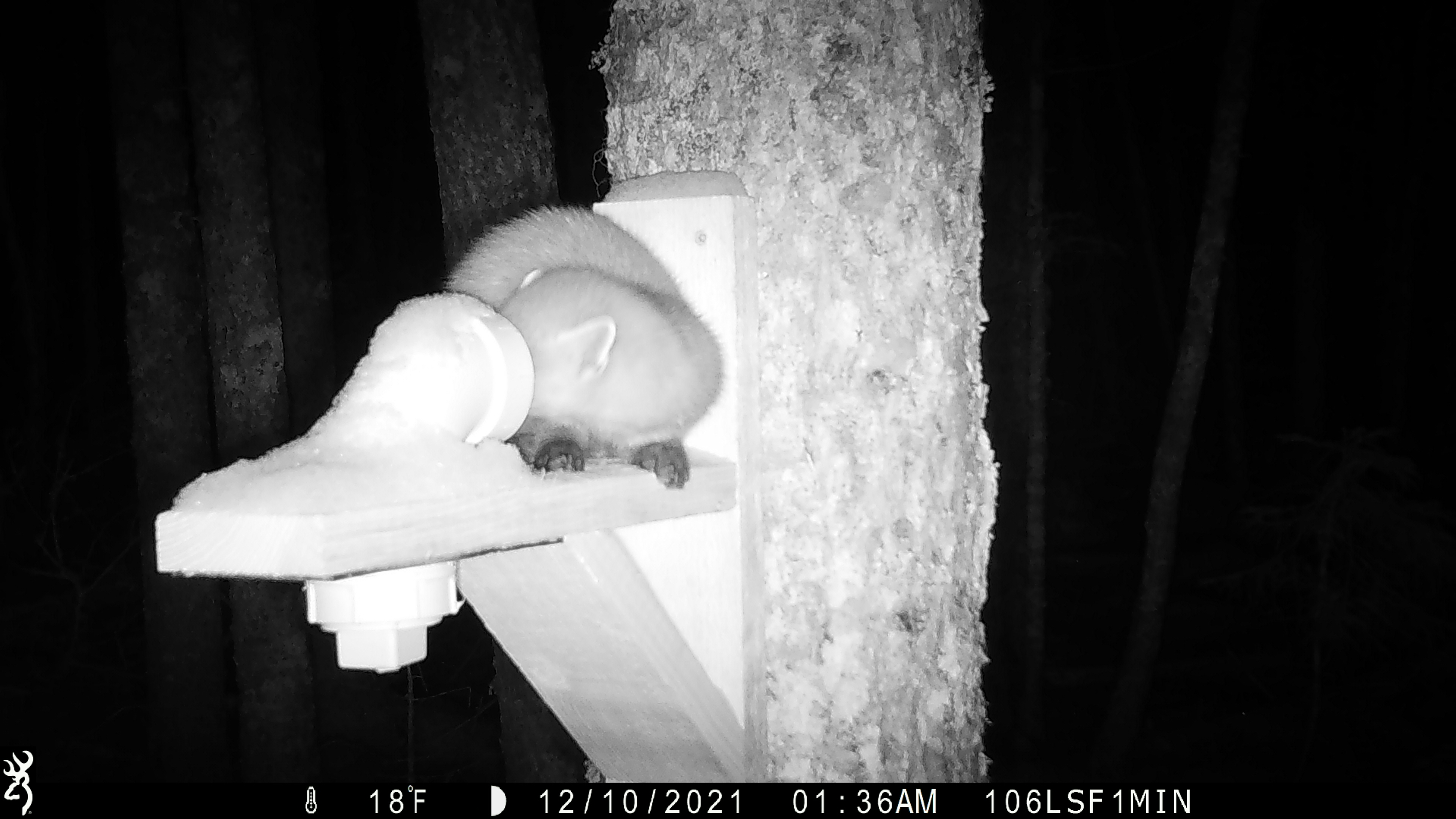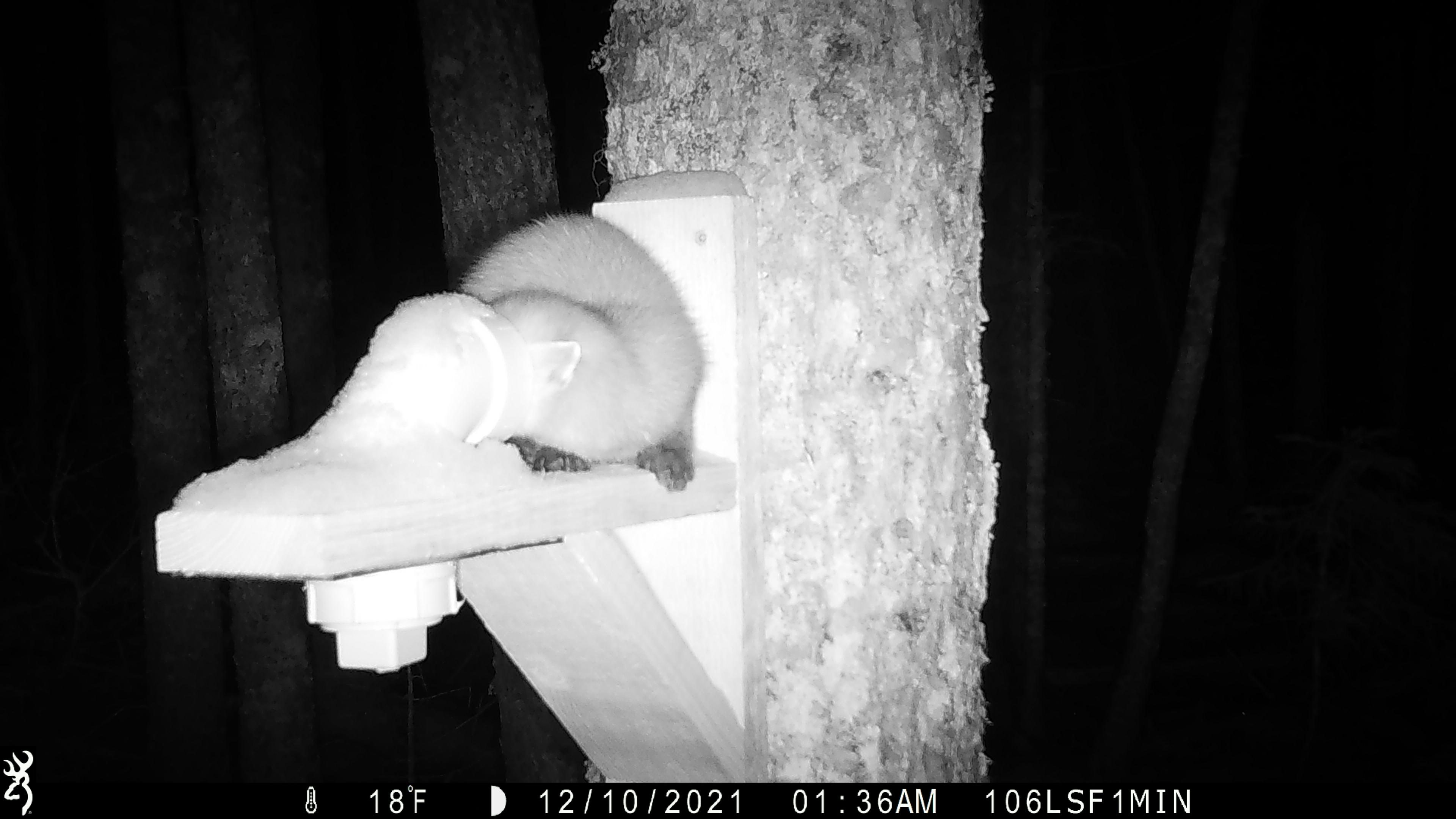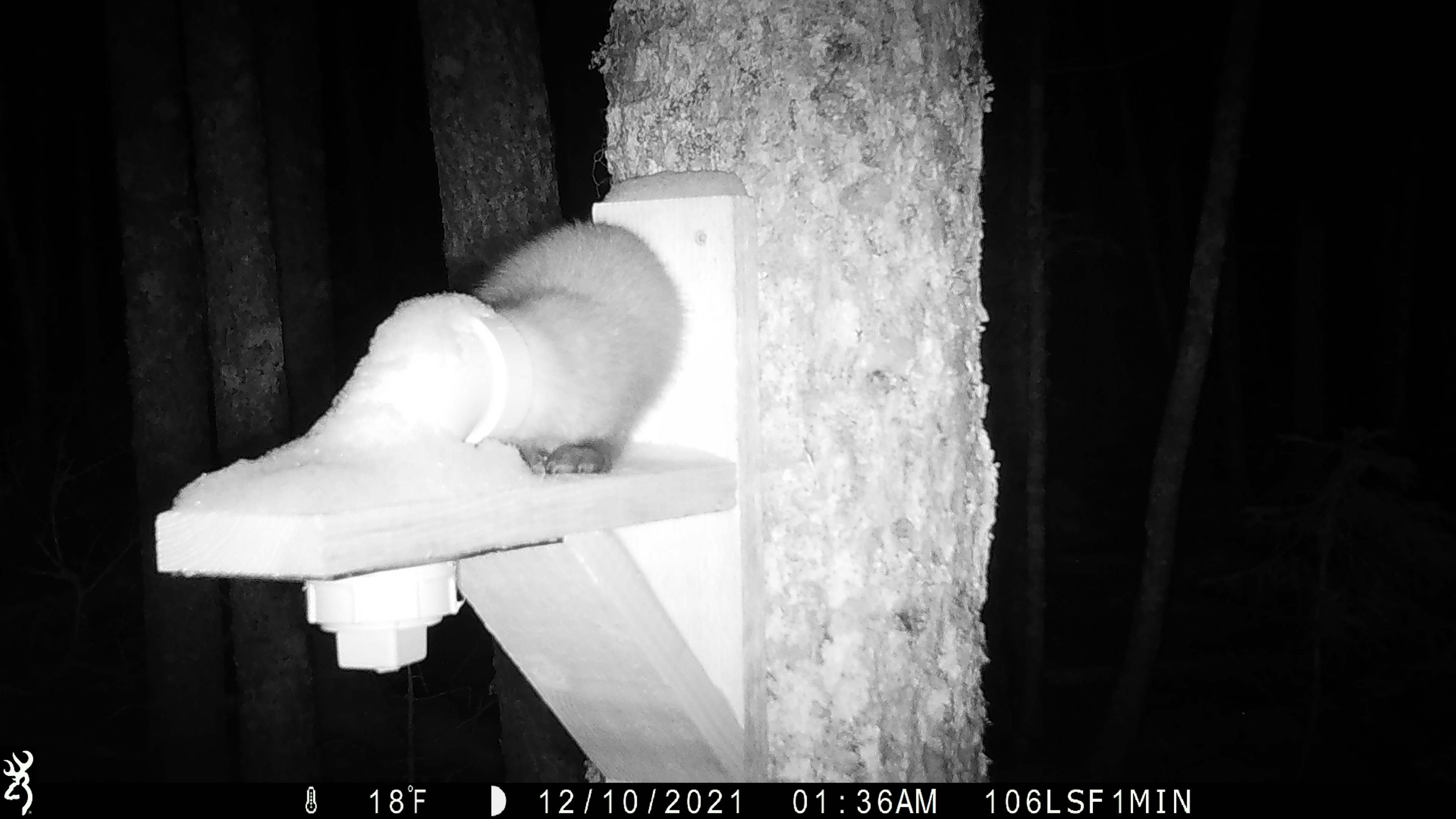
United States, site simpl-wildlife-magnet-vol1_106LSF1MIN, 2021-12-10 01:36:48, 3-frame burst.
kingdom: Animalia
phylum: Chordata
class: Mammalia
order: Carnivora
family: Mustelidae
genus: Martes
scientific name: Martes americana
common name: american marten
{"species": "american marten (Martes americana)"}